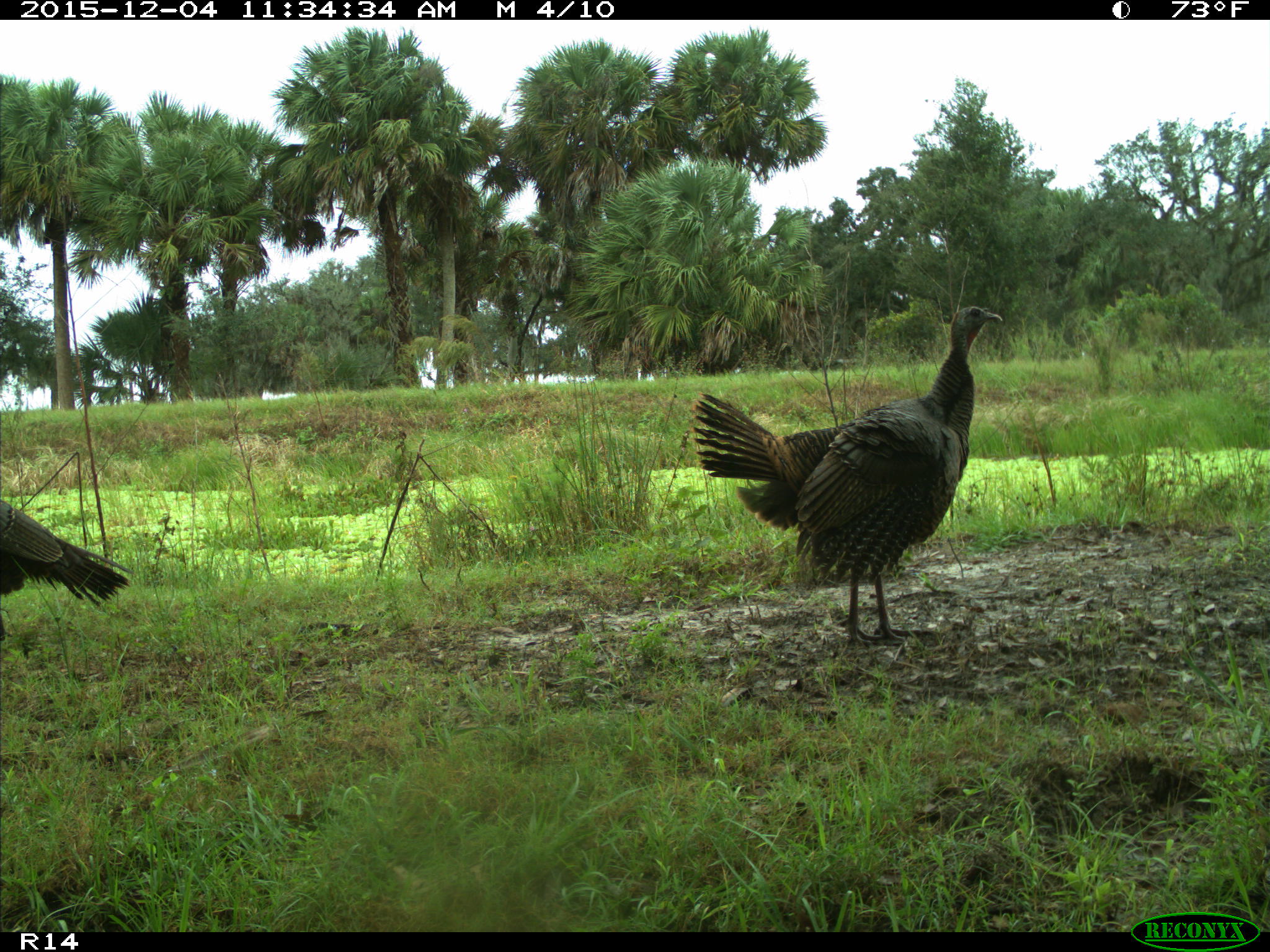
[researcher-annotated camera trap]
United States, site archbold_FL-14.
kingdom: Animalia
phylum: Chordata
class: Aves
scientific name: Aves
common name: birds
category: unidentified bird